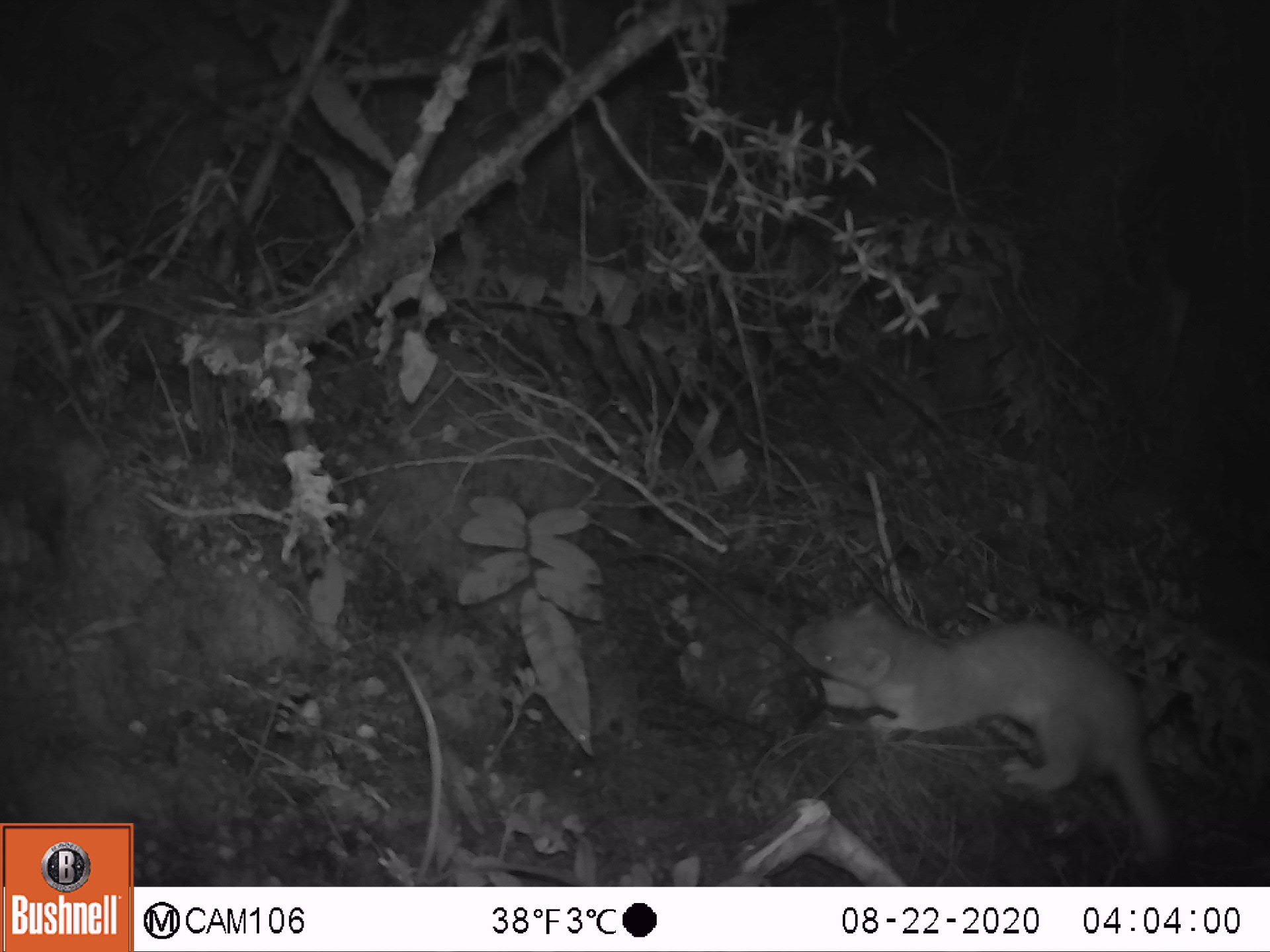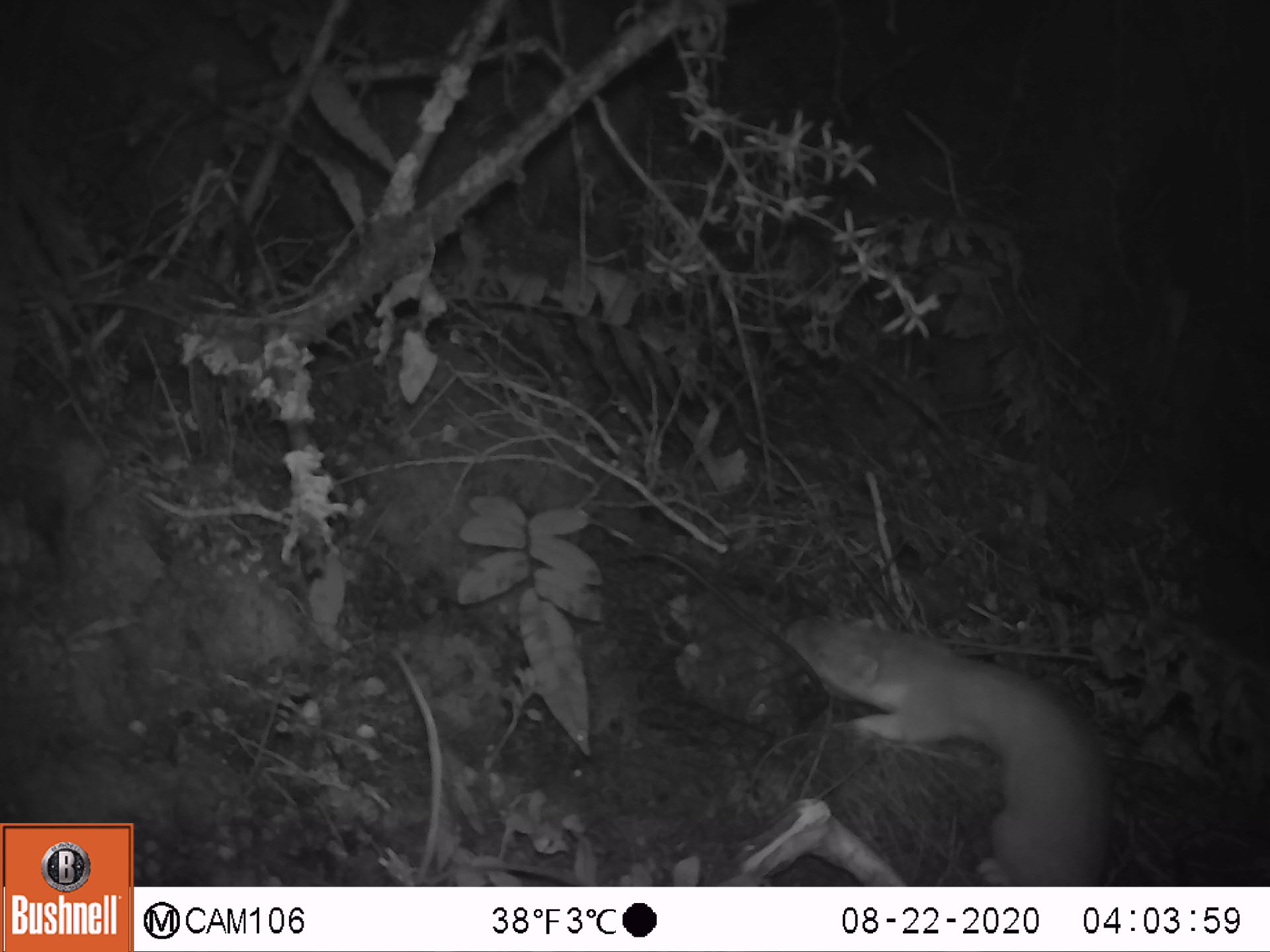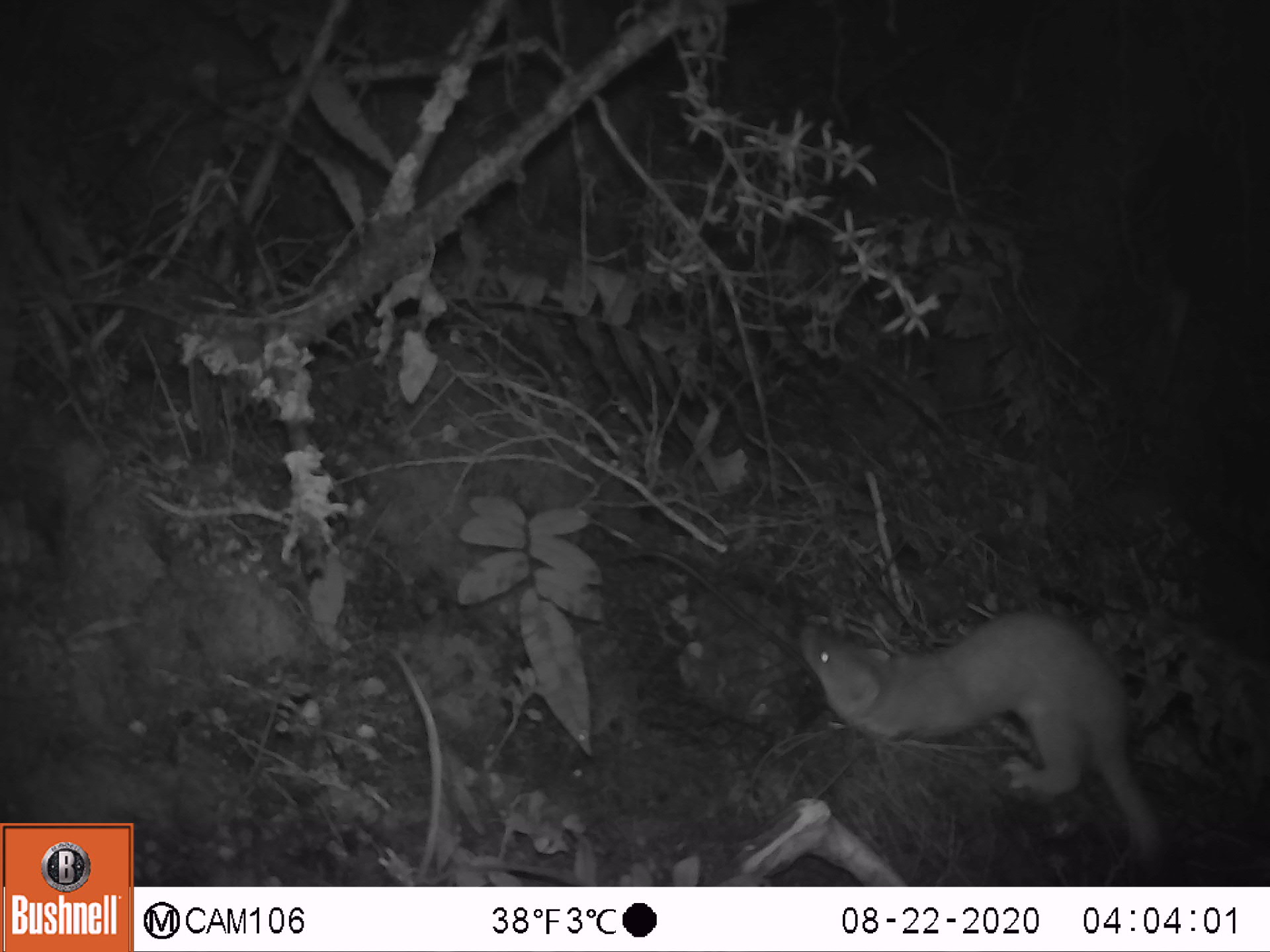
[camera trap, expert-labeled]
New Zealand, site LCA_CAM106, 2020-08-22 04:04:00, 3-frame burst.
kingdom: Animalia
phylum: Chordata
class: Mammalia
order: Carnivora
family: Mustelidae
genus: Mustela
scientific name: Mustela erminea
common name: stoat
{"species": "stoat (Mustela erminea)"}